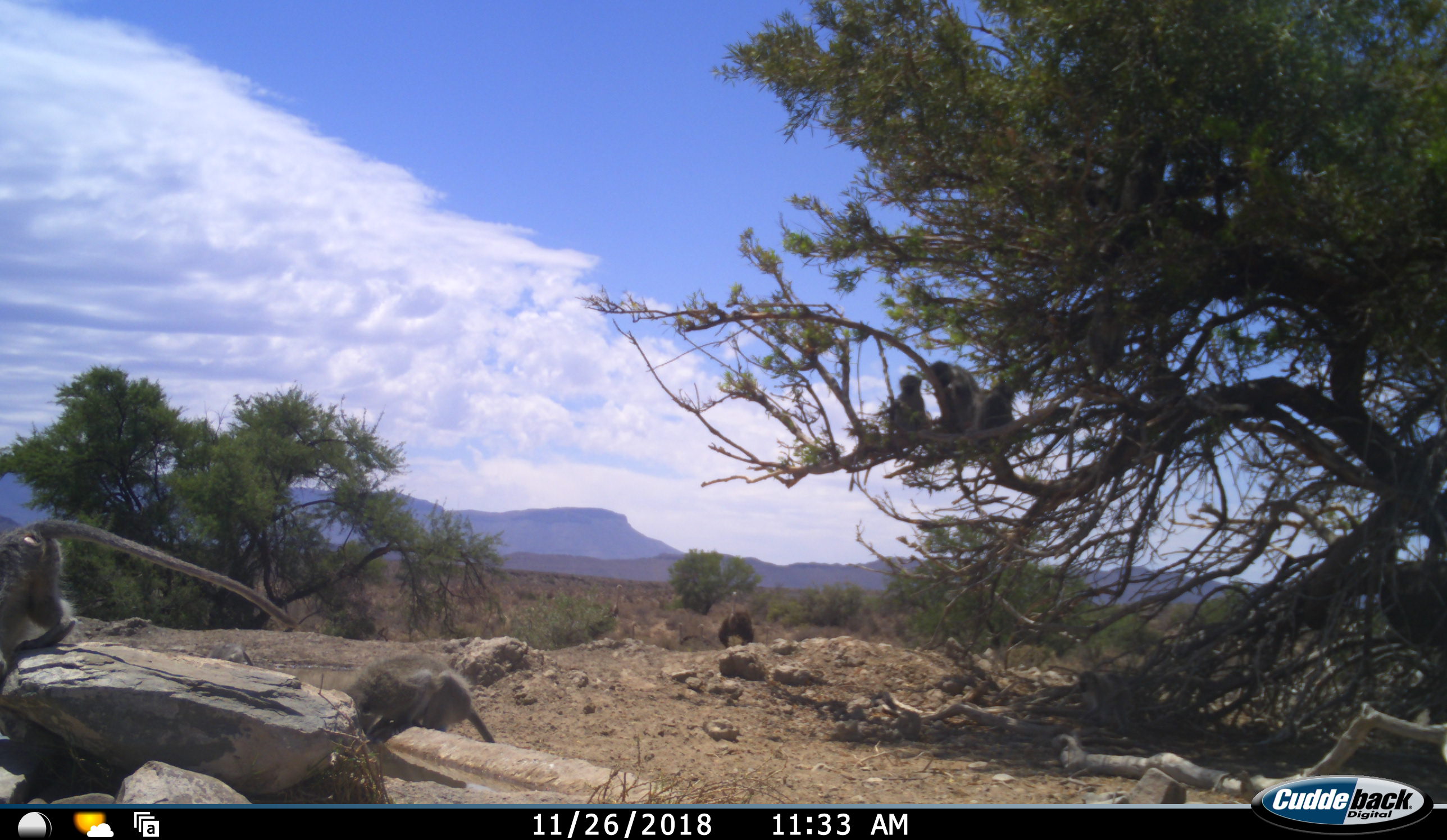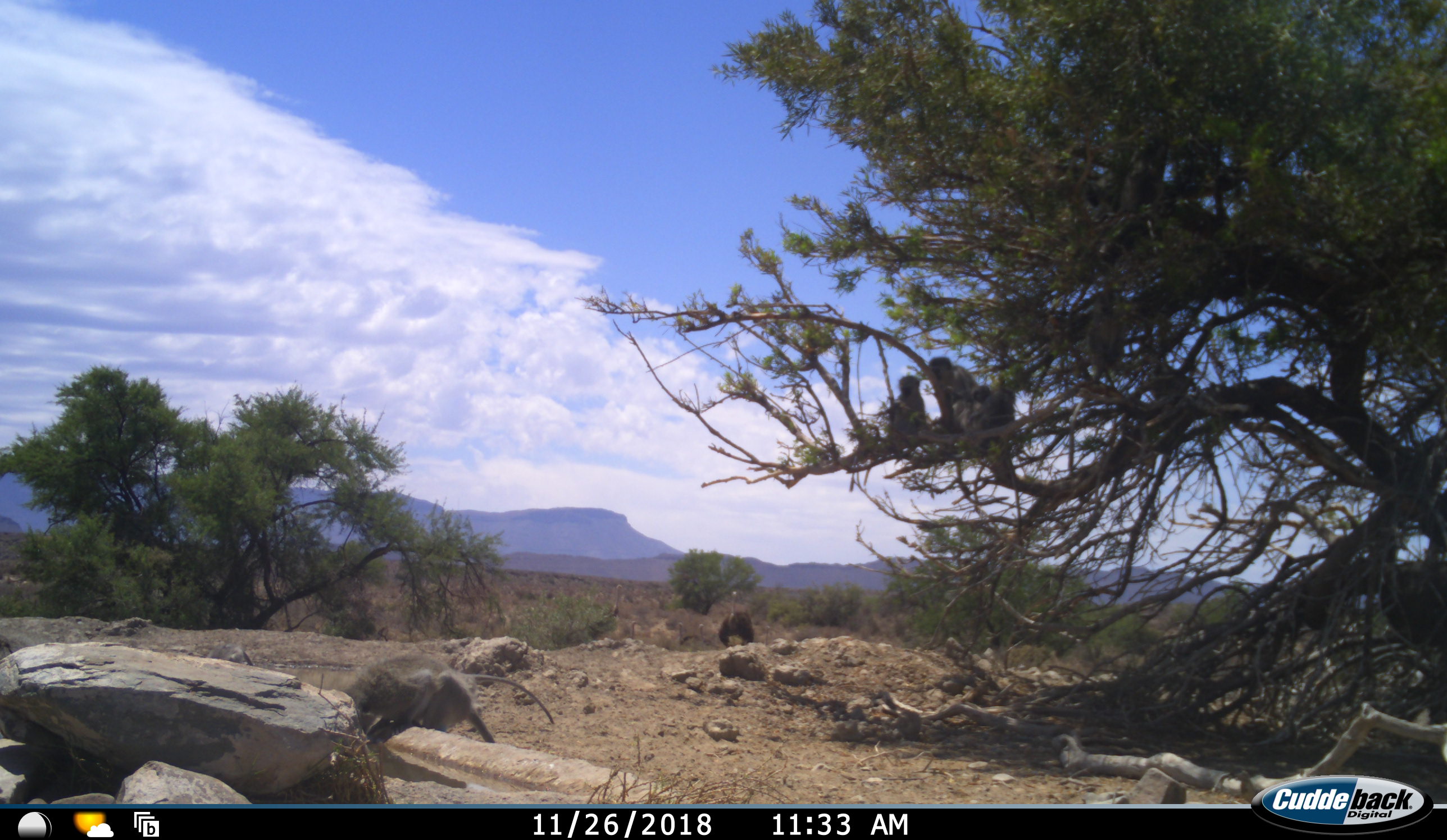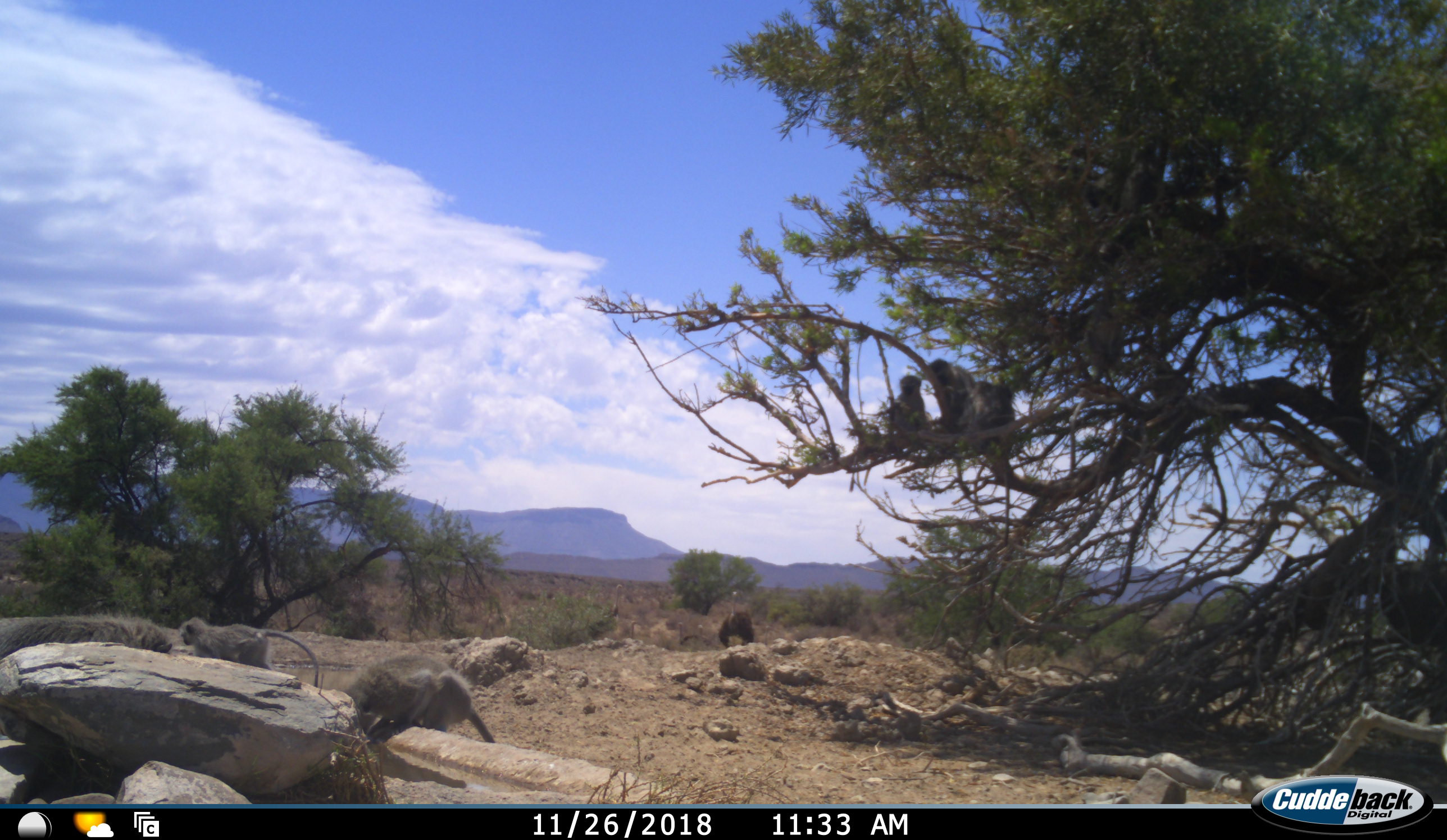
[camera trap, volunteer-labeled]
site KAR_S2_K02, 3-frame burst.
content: unidentified animal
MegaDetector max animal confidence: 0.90